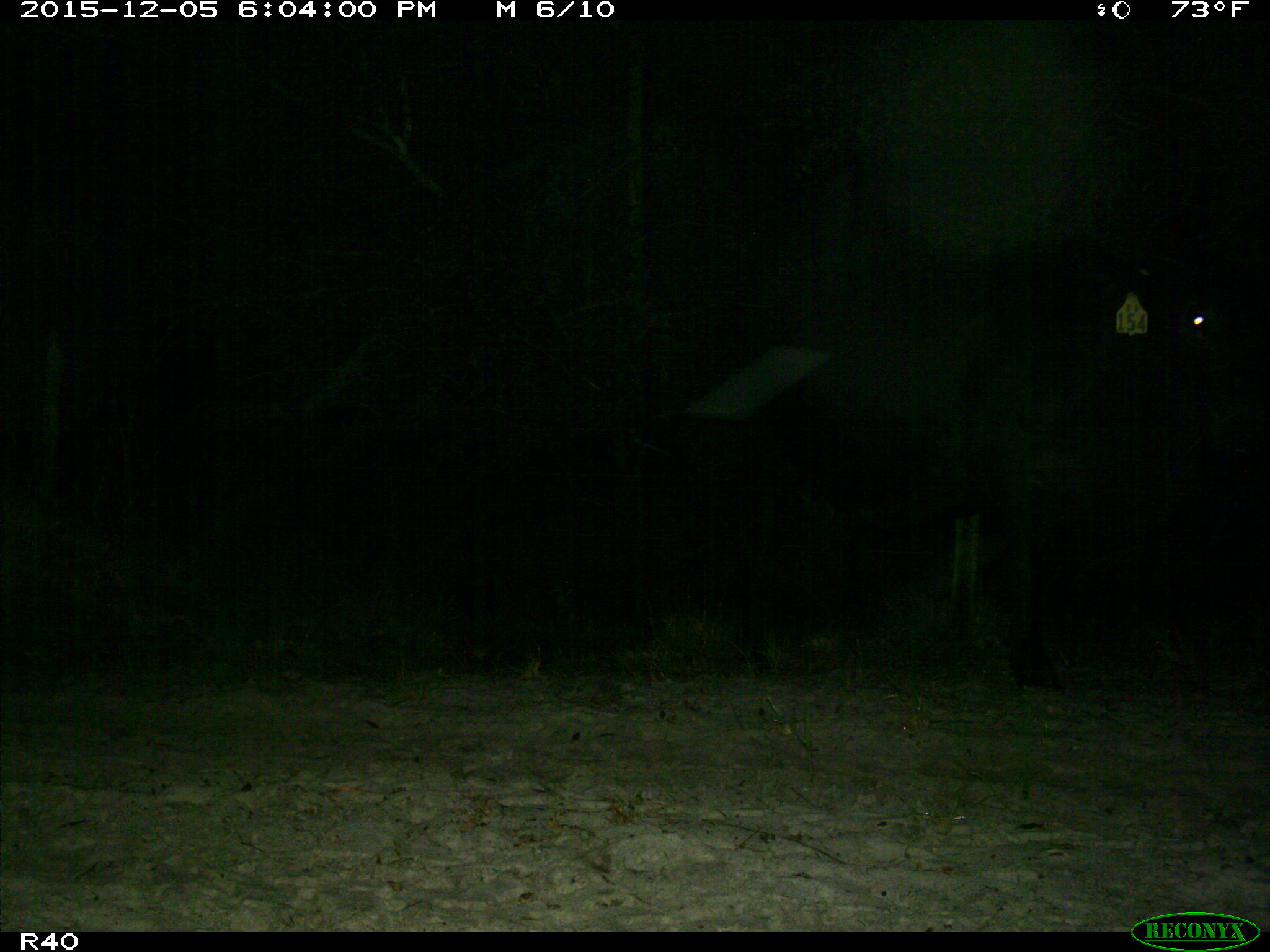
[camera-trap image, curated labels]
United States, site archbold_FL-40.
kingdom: Animalia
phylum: Chordata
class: Mammalia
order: Artiodactyla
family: Bovidae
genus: Bos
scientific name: Bos taurus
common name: domestic cow